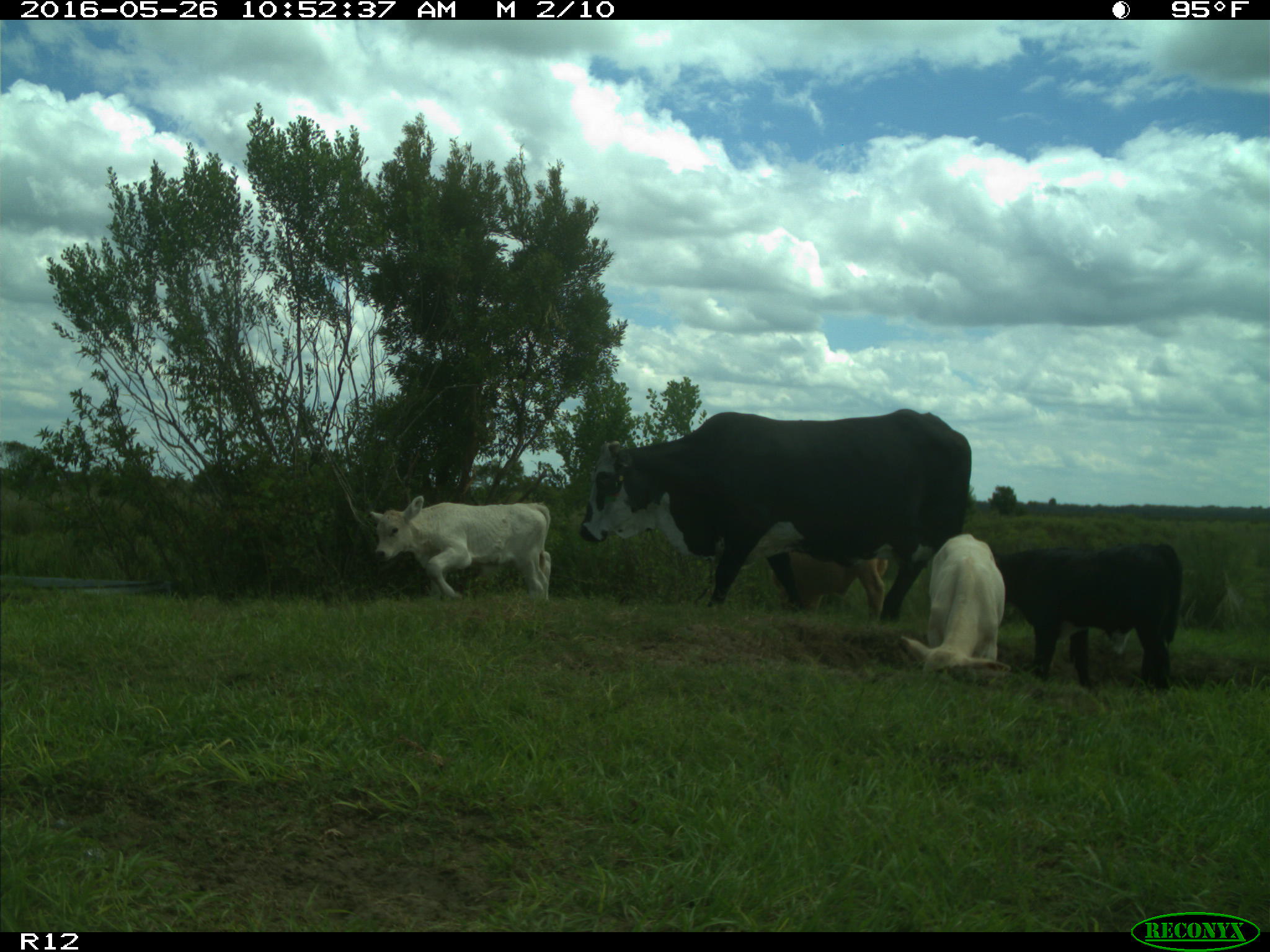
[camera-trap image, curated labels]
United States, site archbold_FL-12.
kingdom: Animalia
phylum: Chordata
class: Mammalia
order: Artiodactyla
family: Bovidae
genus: Bos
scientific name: Bos taurus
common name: domestic cow